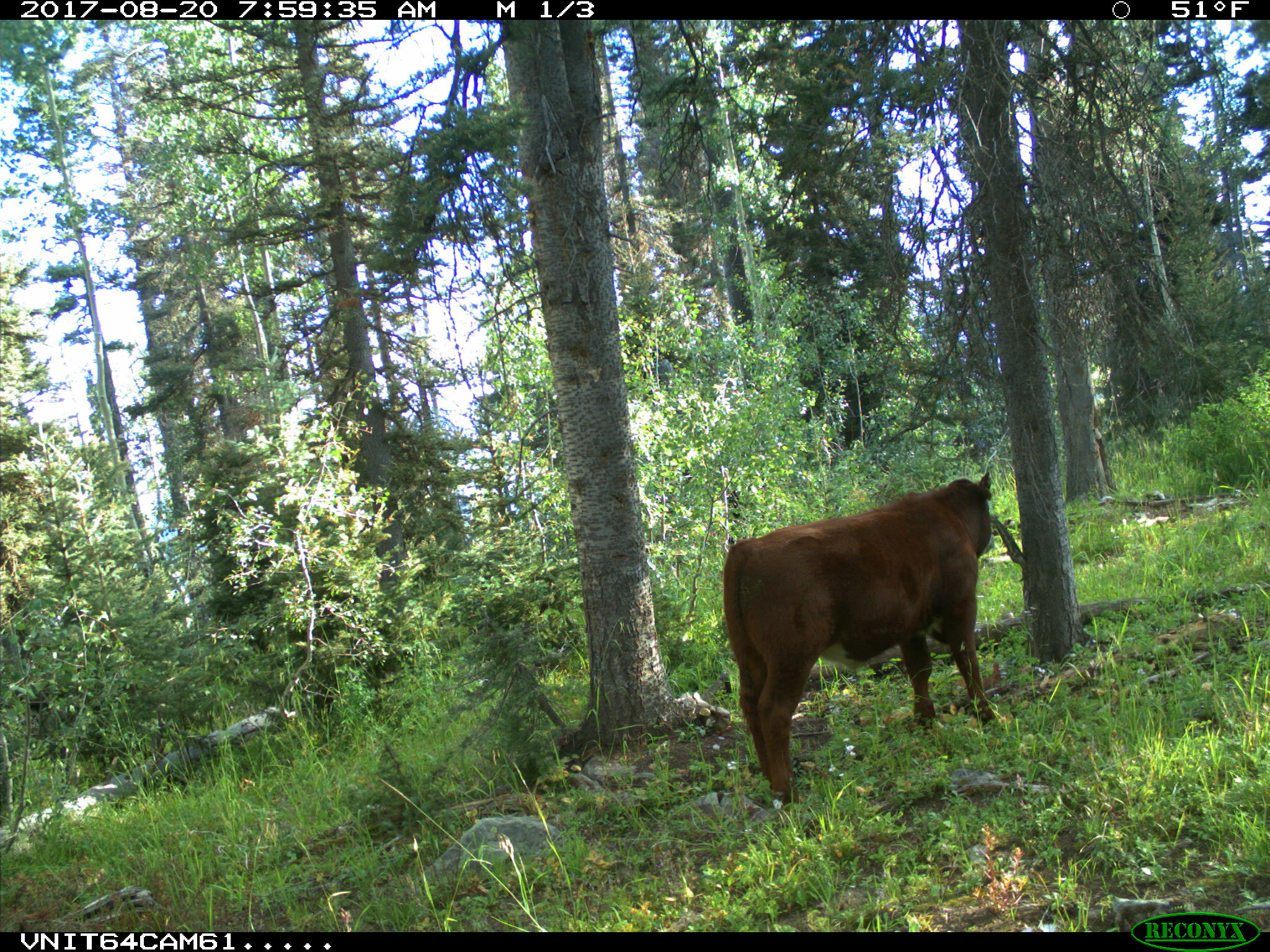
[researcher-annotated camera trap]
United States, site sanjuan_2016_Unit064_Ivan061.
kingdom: Animalia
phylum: Chordata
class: Mammalia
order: Artiodactyla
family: Bovidae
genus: Bos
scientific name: Bos taurus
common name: domestic cow